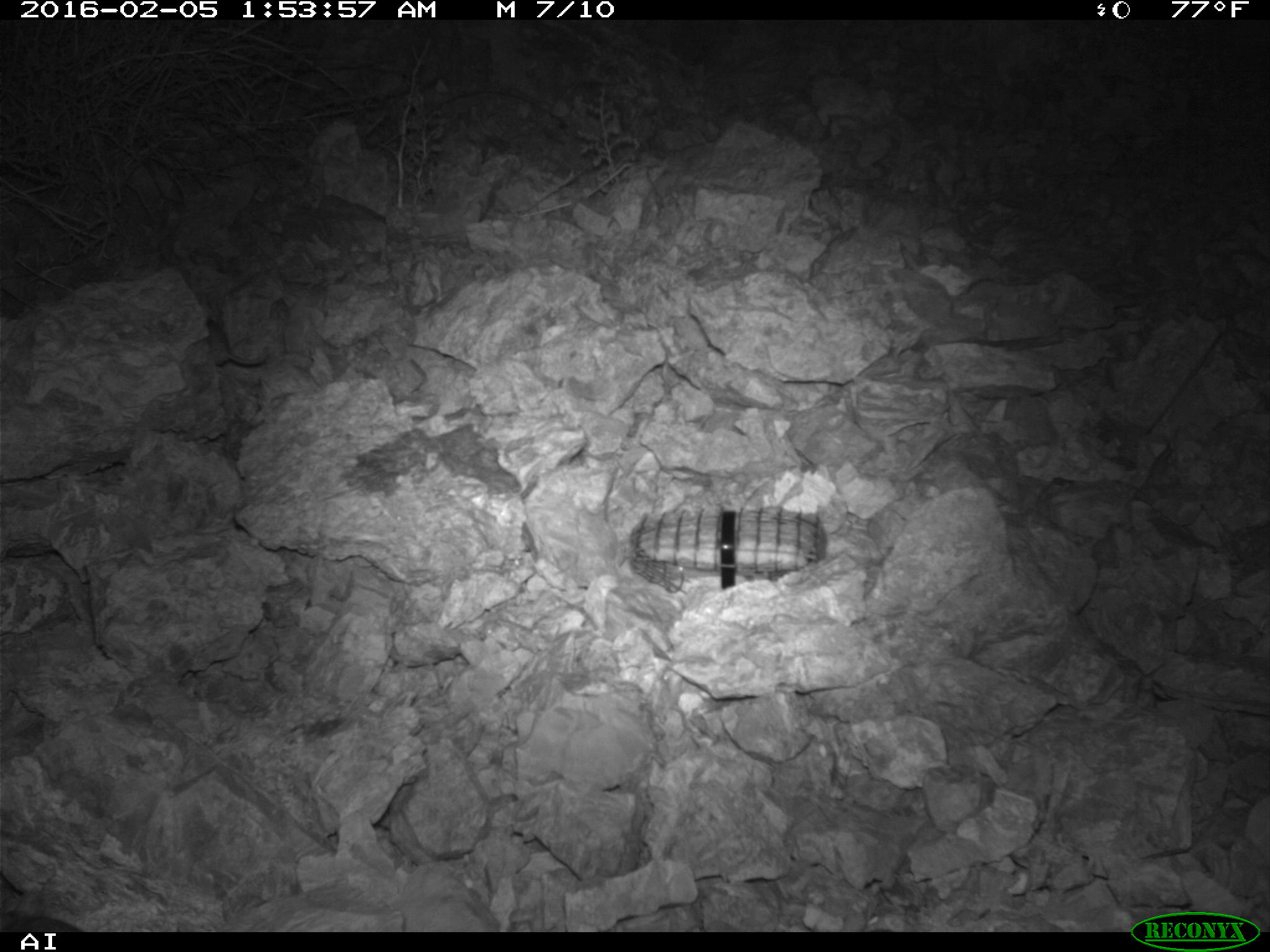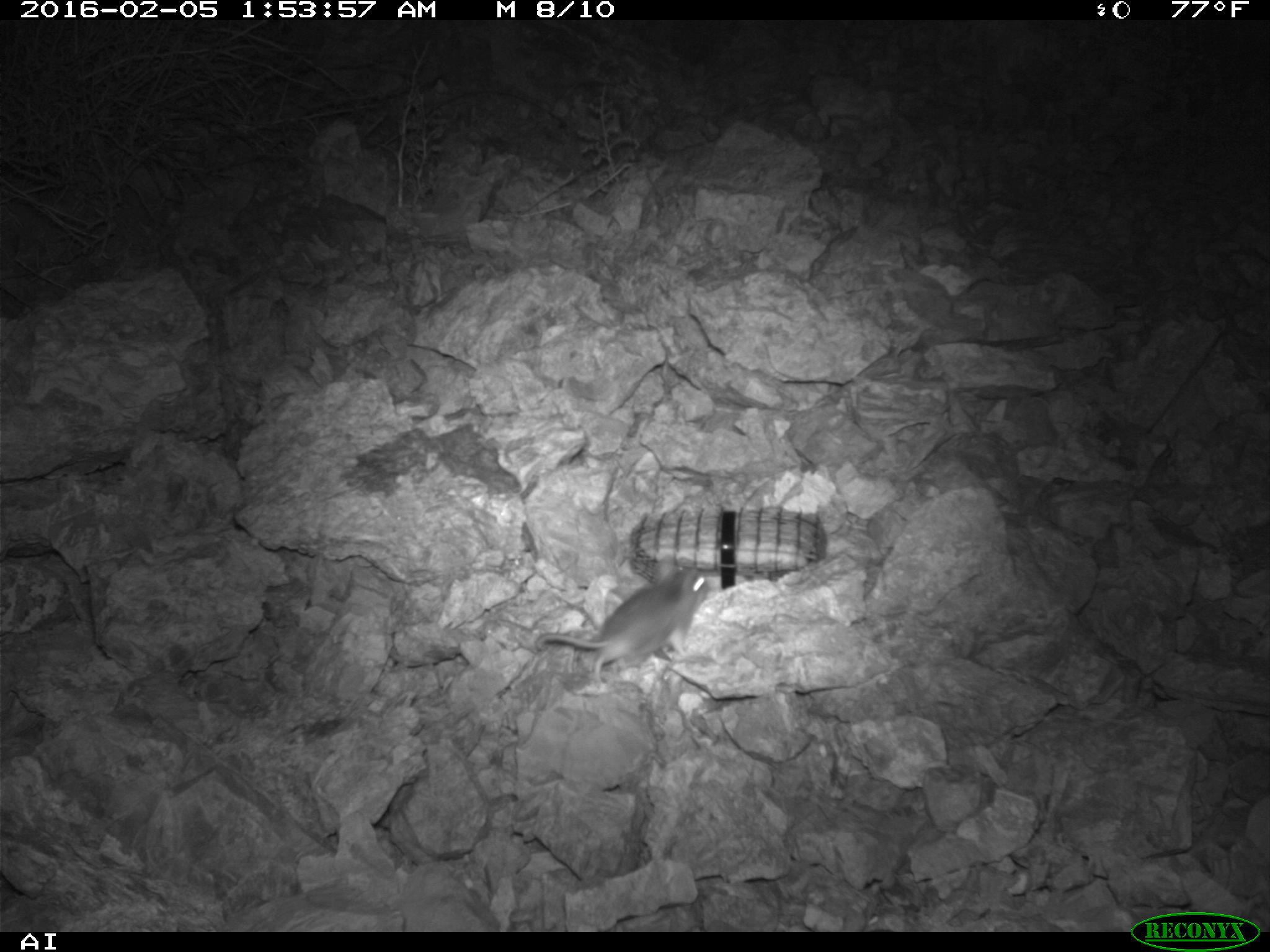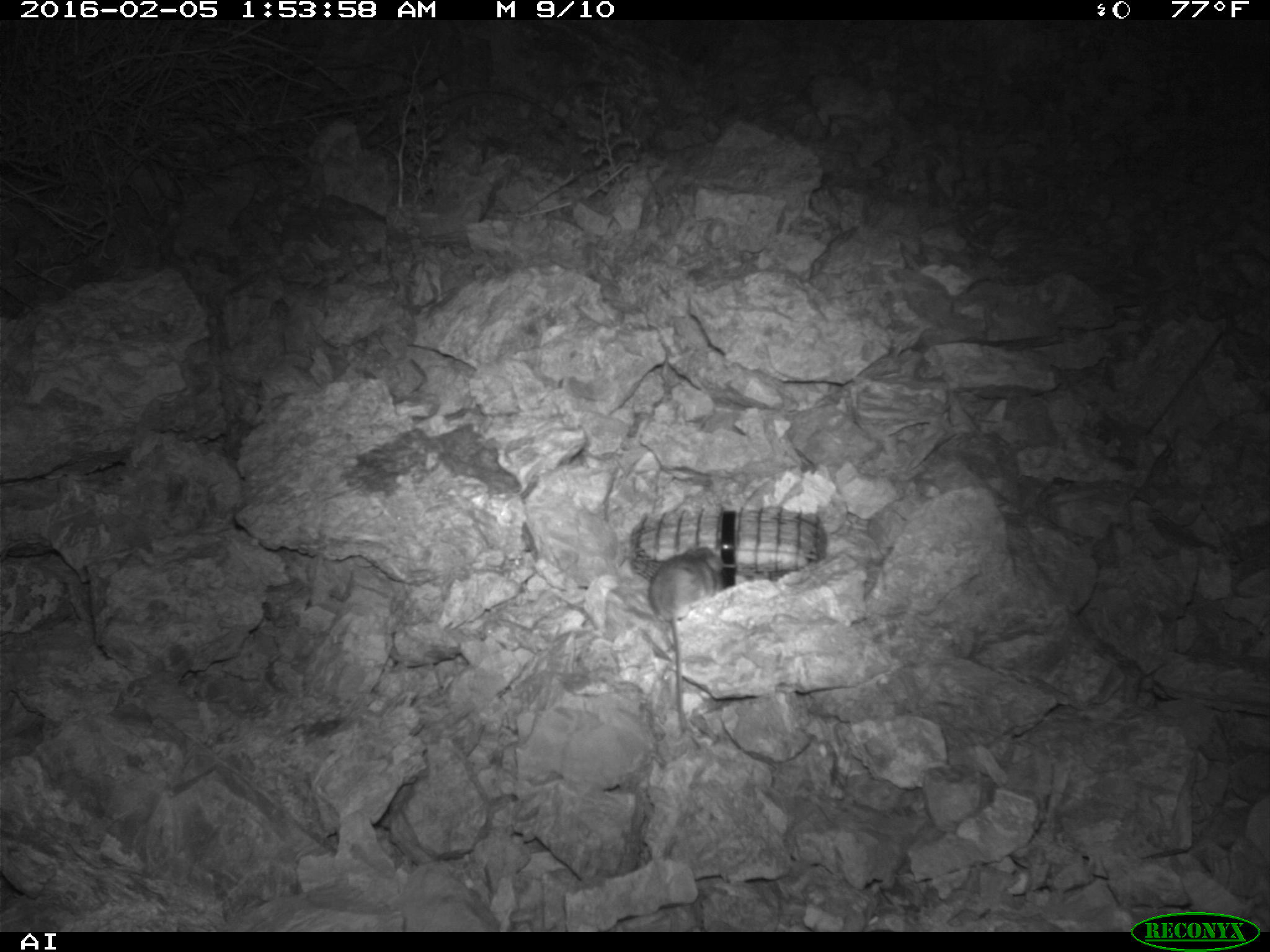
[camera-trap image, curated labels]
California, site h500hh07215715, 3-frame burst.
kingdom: Animalia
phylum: Chordata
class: Mammalia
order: Rodentia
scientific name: Rodentia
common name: rodent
Rodent (Rodentia).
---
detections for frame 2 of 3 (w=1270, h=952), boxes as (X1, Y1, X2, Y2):
rodent: (535, 553, 709, 681)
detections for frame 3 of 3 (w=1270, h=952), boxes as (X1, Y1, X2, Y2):
rodent: (647, 540, 719, 731)